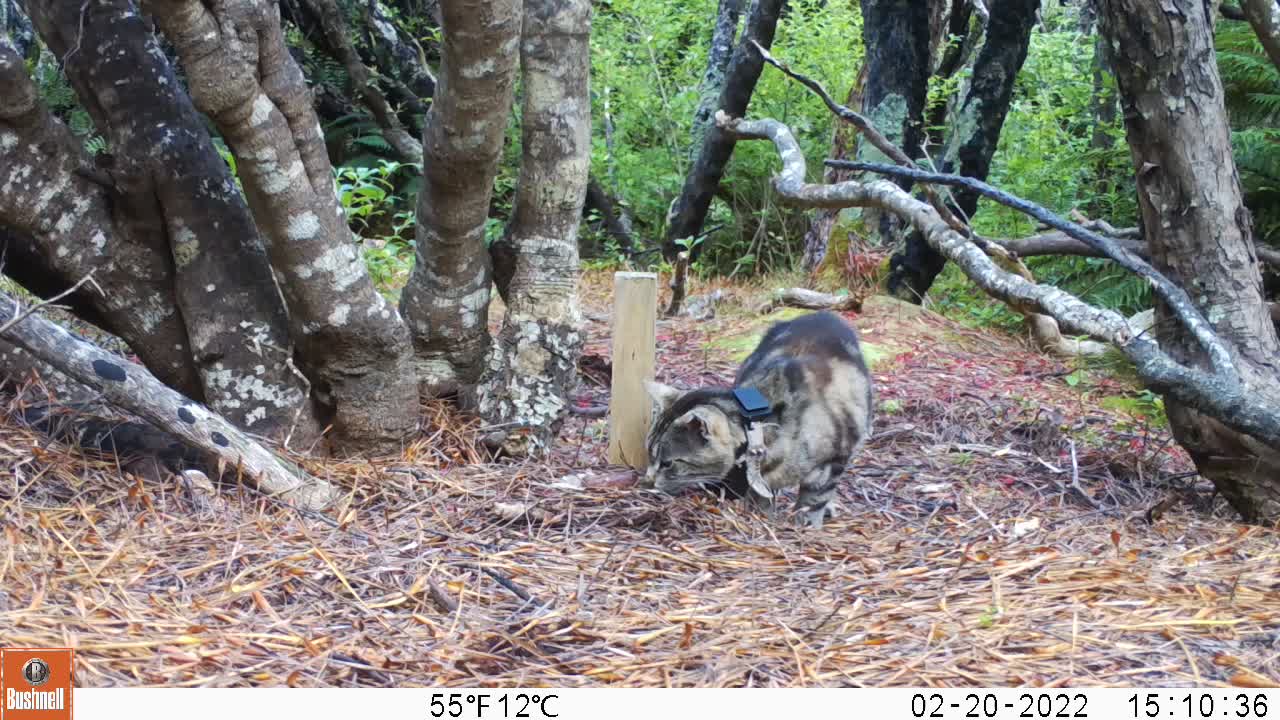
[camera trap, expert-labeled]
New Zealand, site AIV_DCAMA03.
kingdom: Animalia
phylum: Chordata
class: Mammalia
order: Carnivora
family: Felidae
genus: Felis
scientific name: Felis catus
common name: domestic cat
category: cat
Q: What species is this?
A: Cat (domestic cat) (Felis catus).